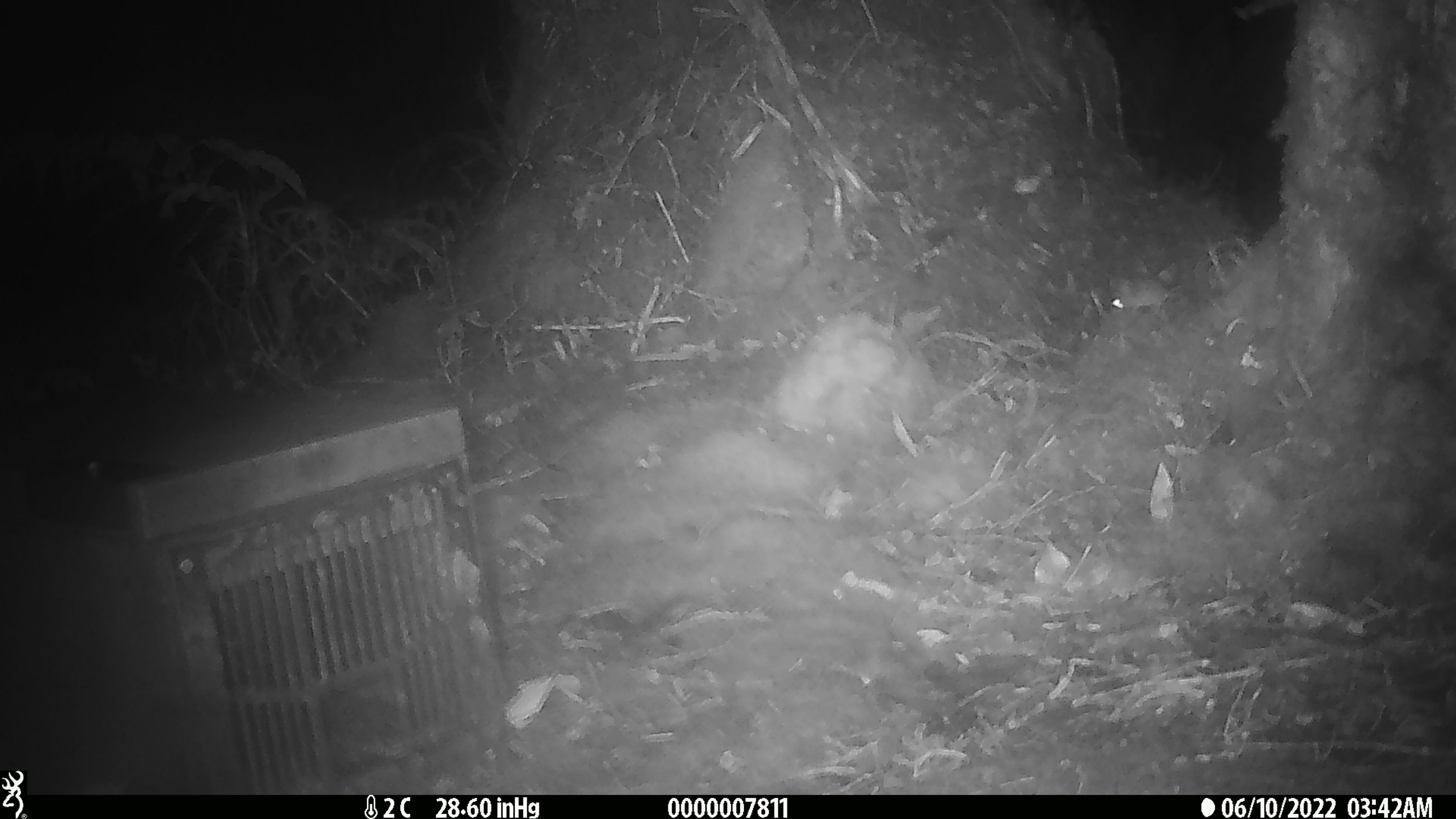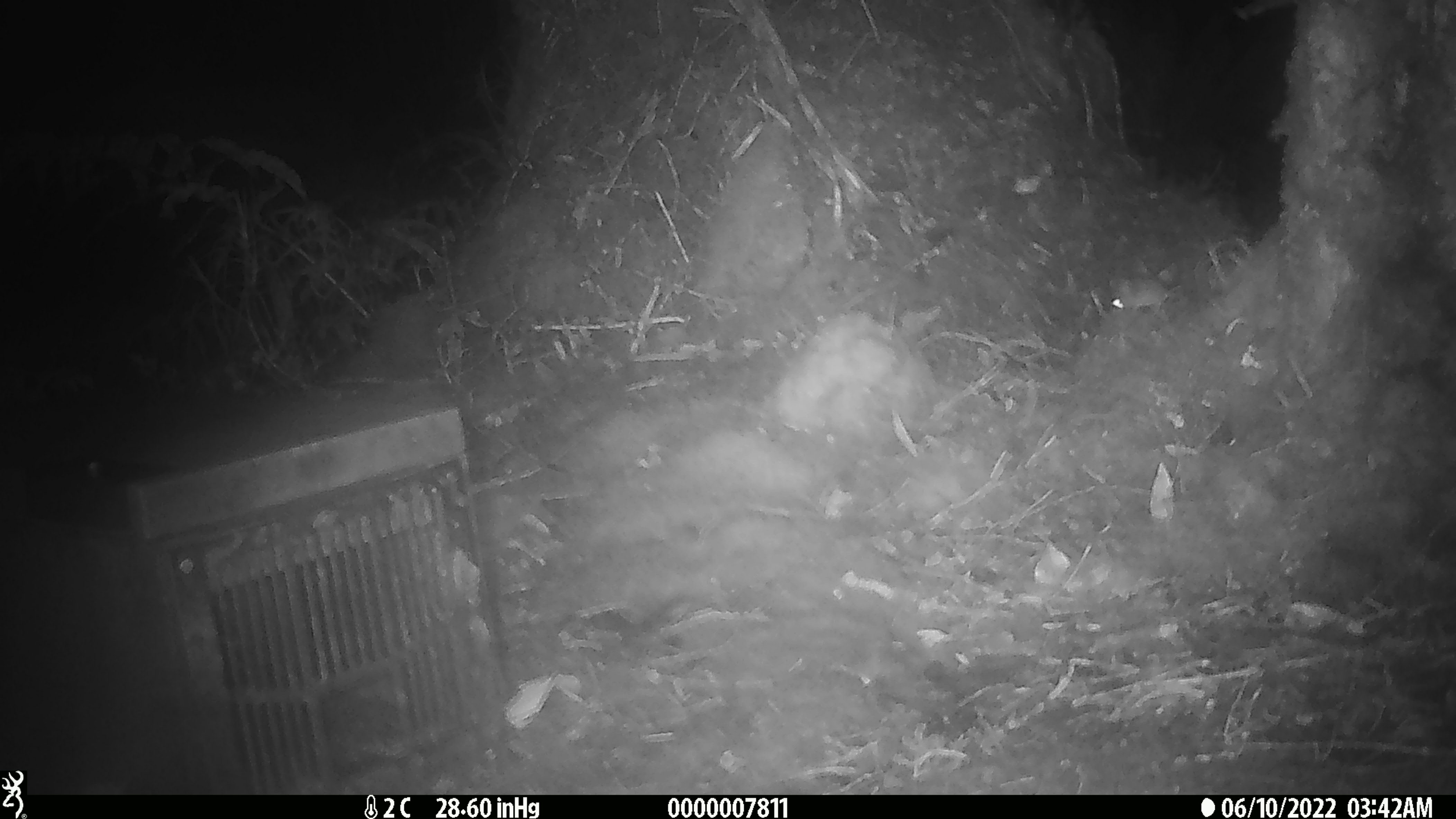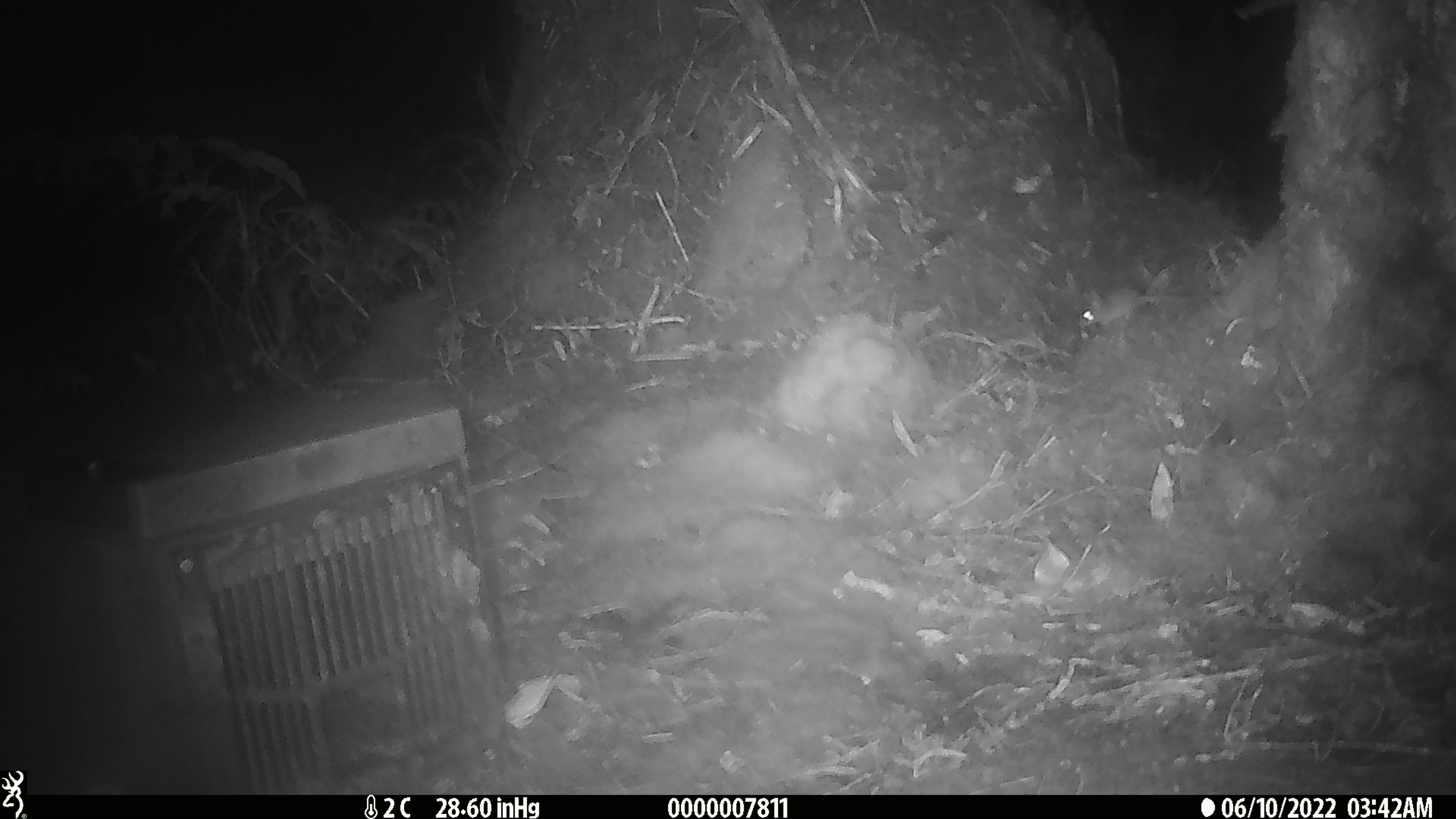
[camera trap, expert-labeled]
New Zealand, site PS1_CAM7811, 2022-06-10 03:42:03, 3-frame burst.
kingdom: Animalia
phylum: Chordata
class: Mammalia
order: Rodentia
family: Muridae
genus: Mus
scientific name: Mus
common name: mouse